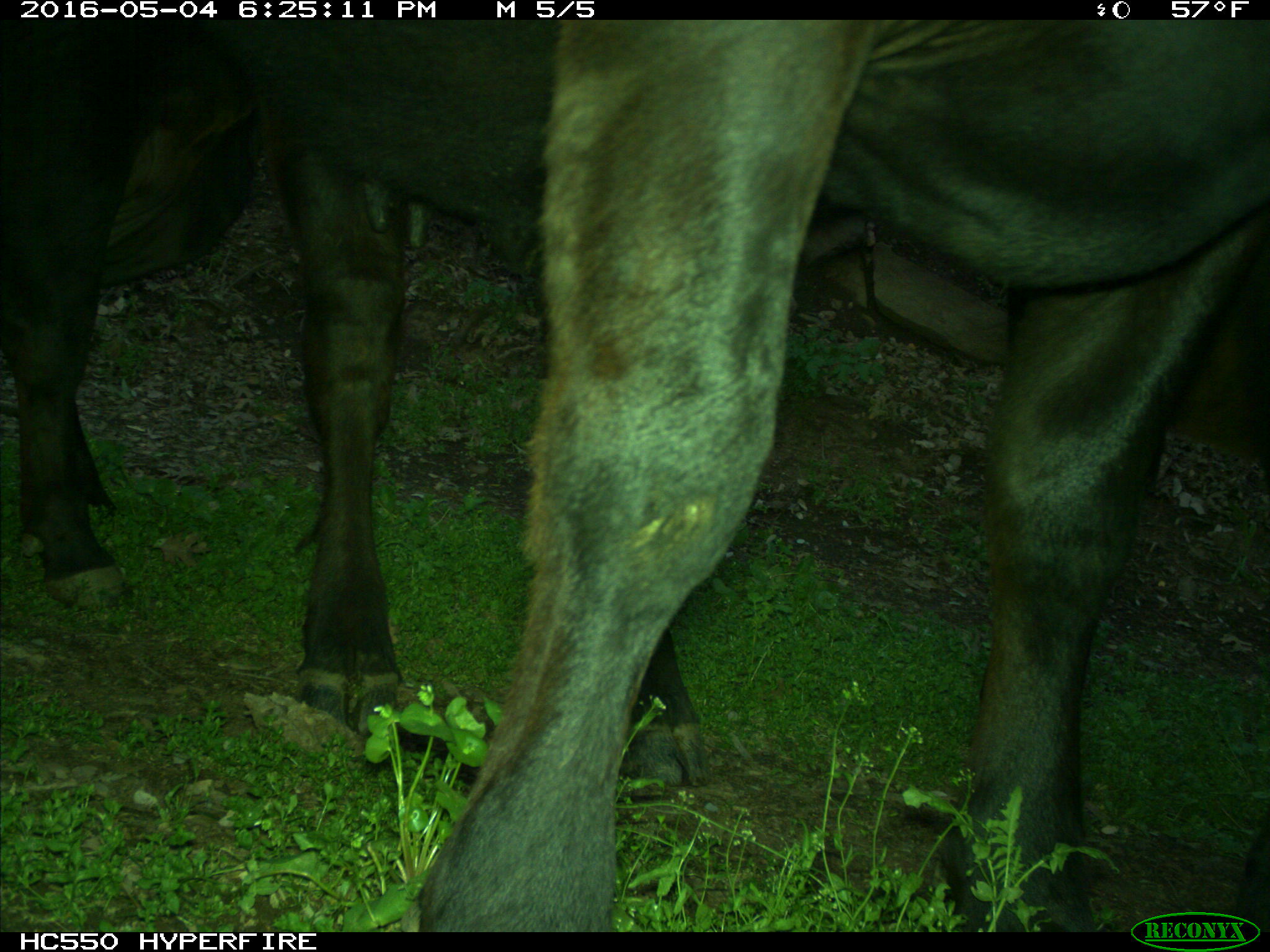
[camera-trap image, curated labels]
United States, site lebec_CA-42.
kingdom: Animalia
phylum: Chordata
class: Mammalia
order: Artiodactyla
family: Bovidae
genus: Bos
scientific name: Bos taurus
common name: domestic cow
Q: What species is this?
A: Bos taurus (domestic cow).